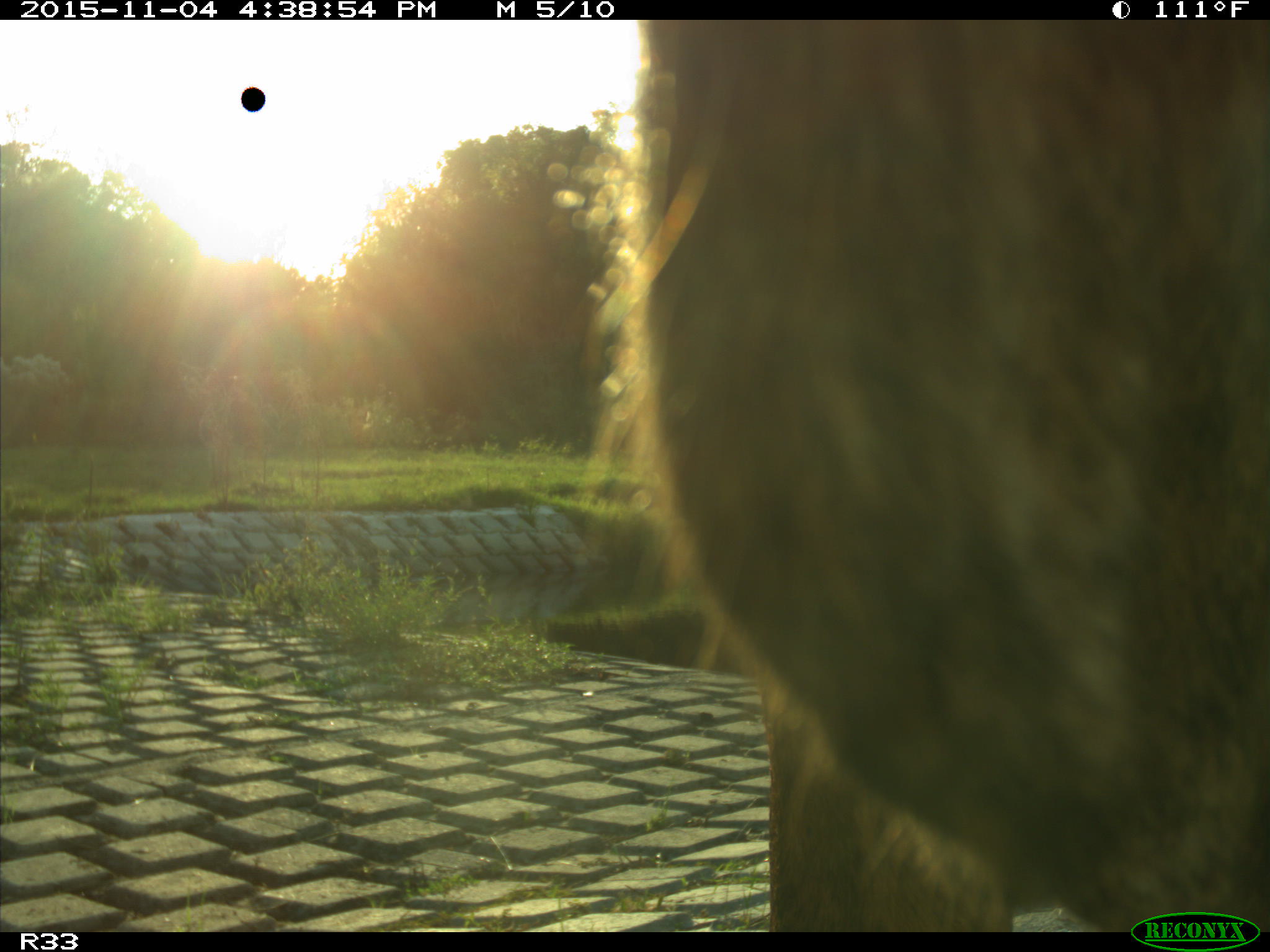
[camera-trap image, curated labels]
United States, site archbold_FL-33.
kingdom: Animalia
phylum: Chordata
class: Mammalia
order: Artiodactyla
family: Bovidae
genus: Bos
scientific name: Bos taurus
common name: domestic cow